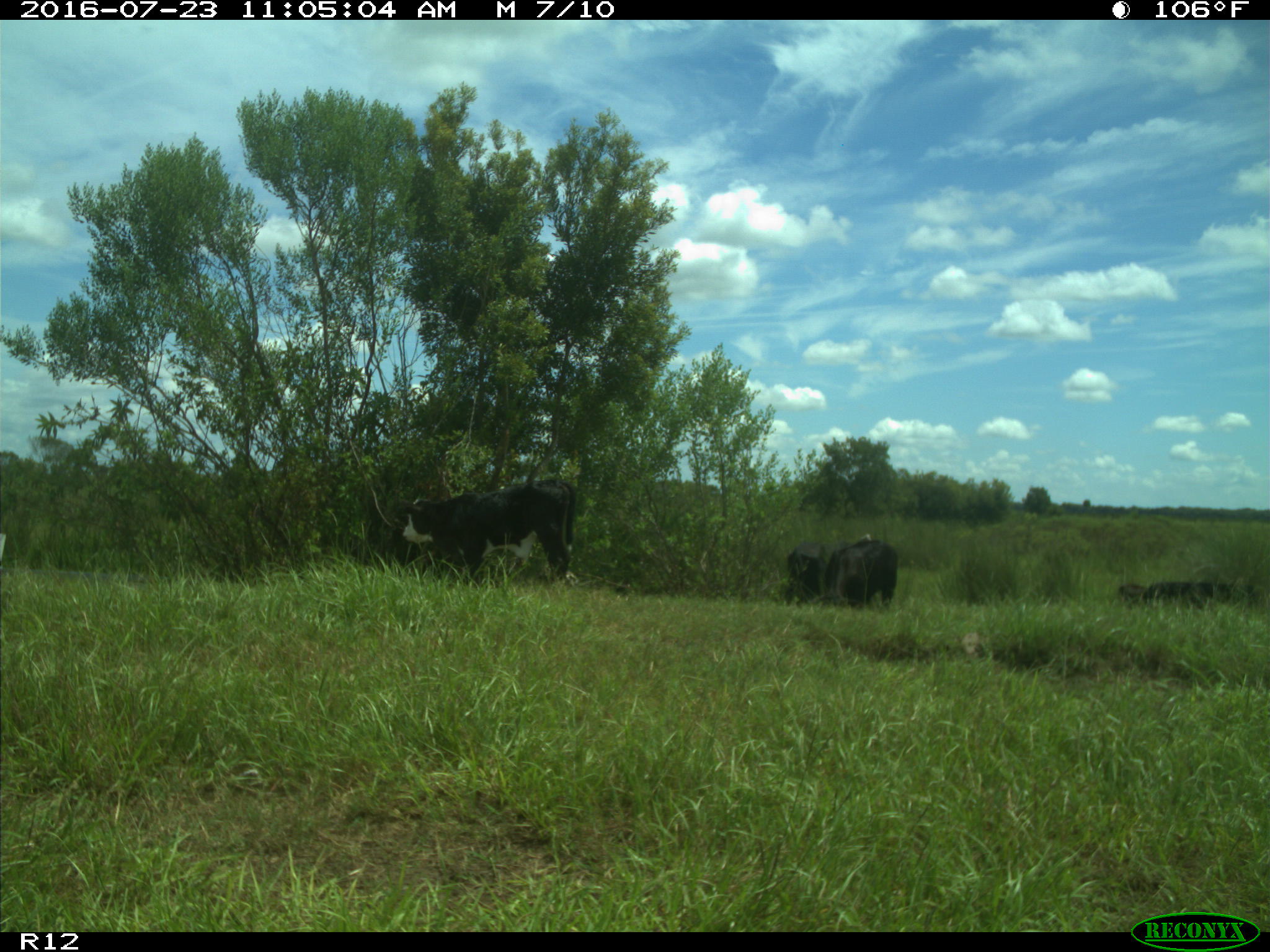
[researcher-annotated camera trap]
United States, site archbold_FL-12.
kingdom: Animalia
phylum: Chordata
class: Mammalia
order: Artiodactyla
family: Bovidae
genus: Bos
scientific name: Bos taurus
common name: domestic cow